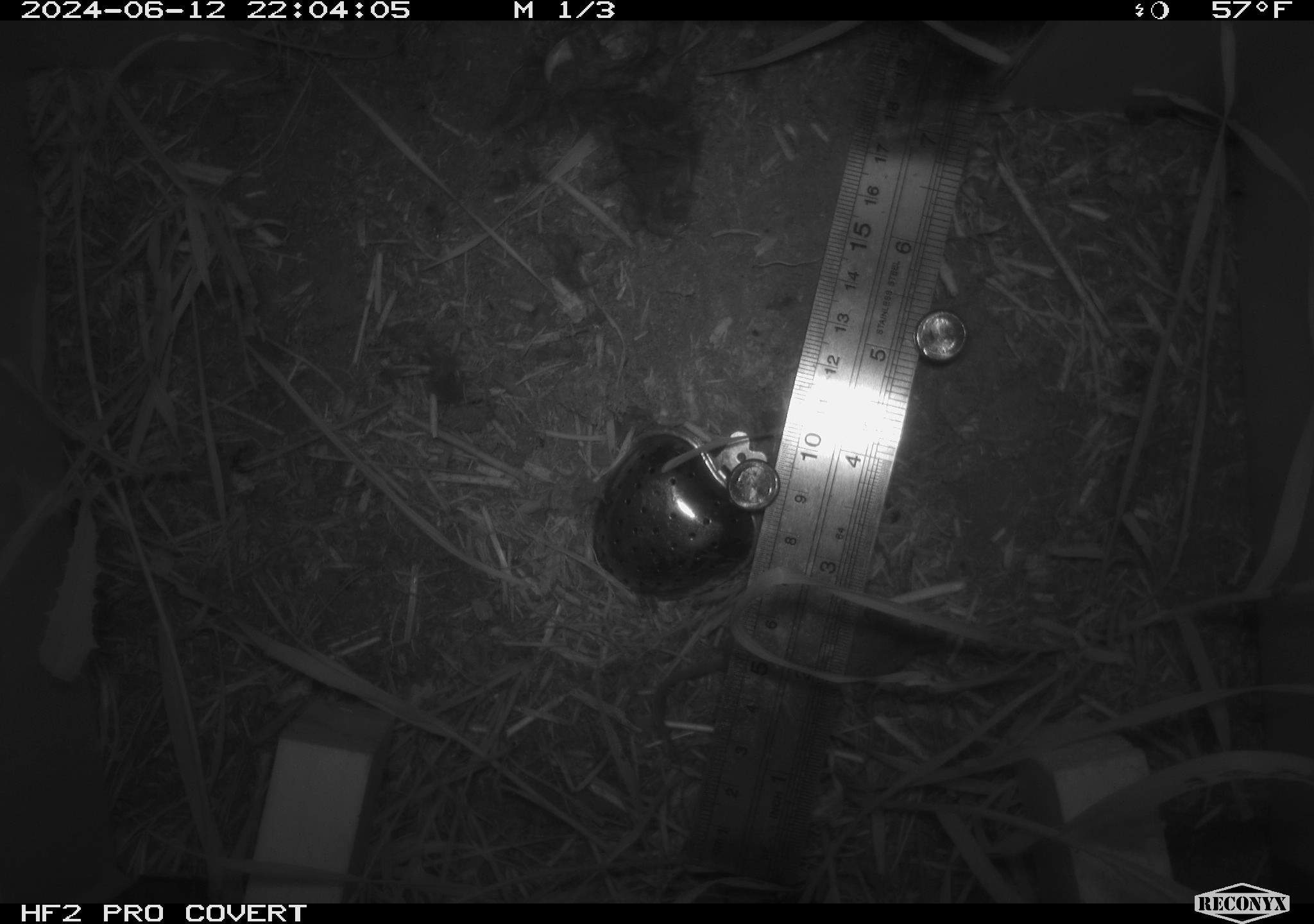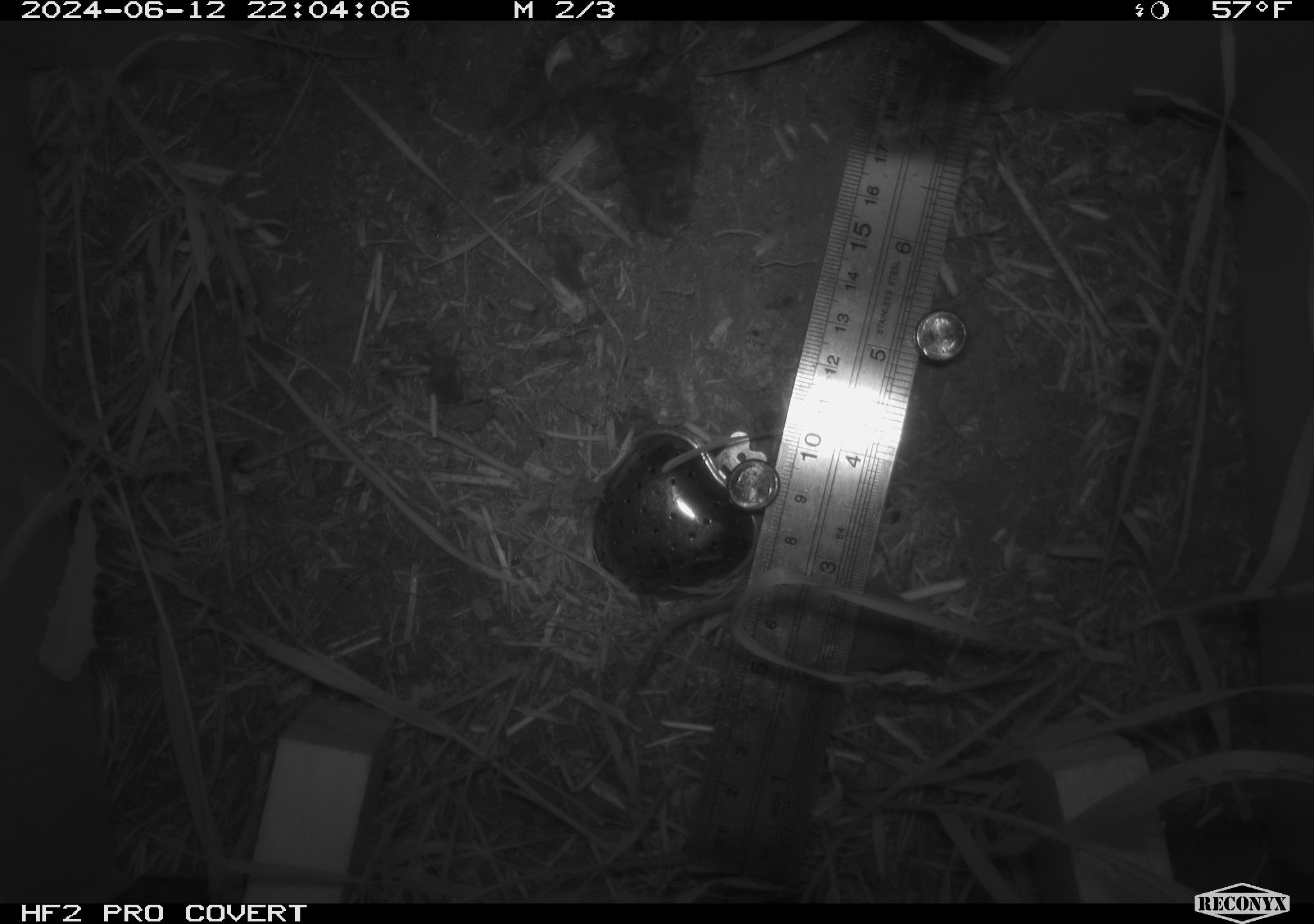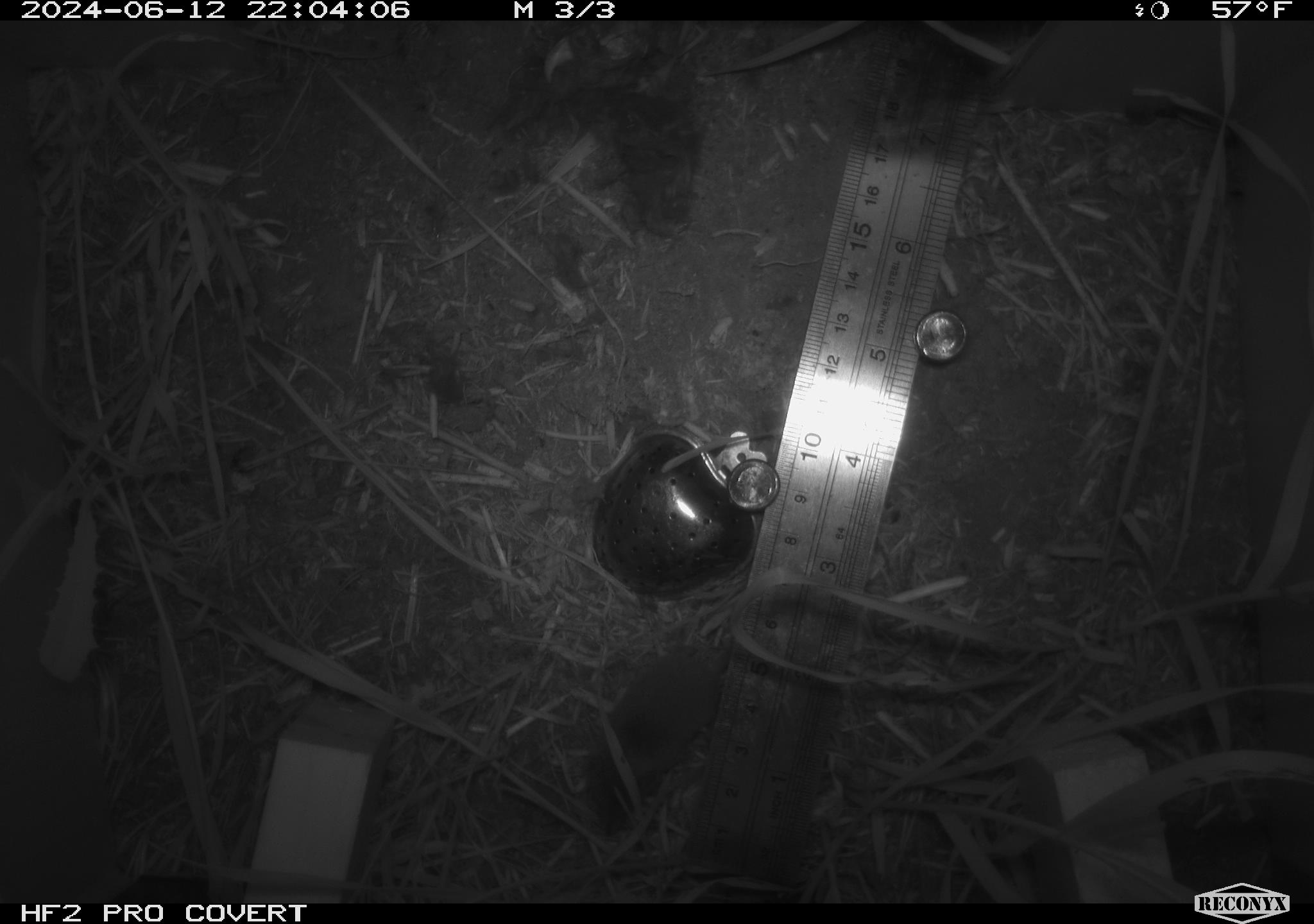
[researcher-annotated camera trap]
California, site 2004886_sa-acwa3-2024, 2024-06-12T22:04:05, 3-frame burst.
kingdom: Animalia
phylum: Chordata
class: Mammalia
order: Eulipotyphla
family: Soricidae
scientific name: Soricidae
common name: shrews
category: soricidae family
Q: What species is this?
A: Soricidae family (shrews) (Soricidae).